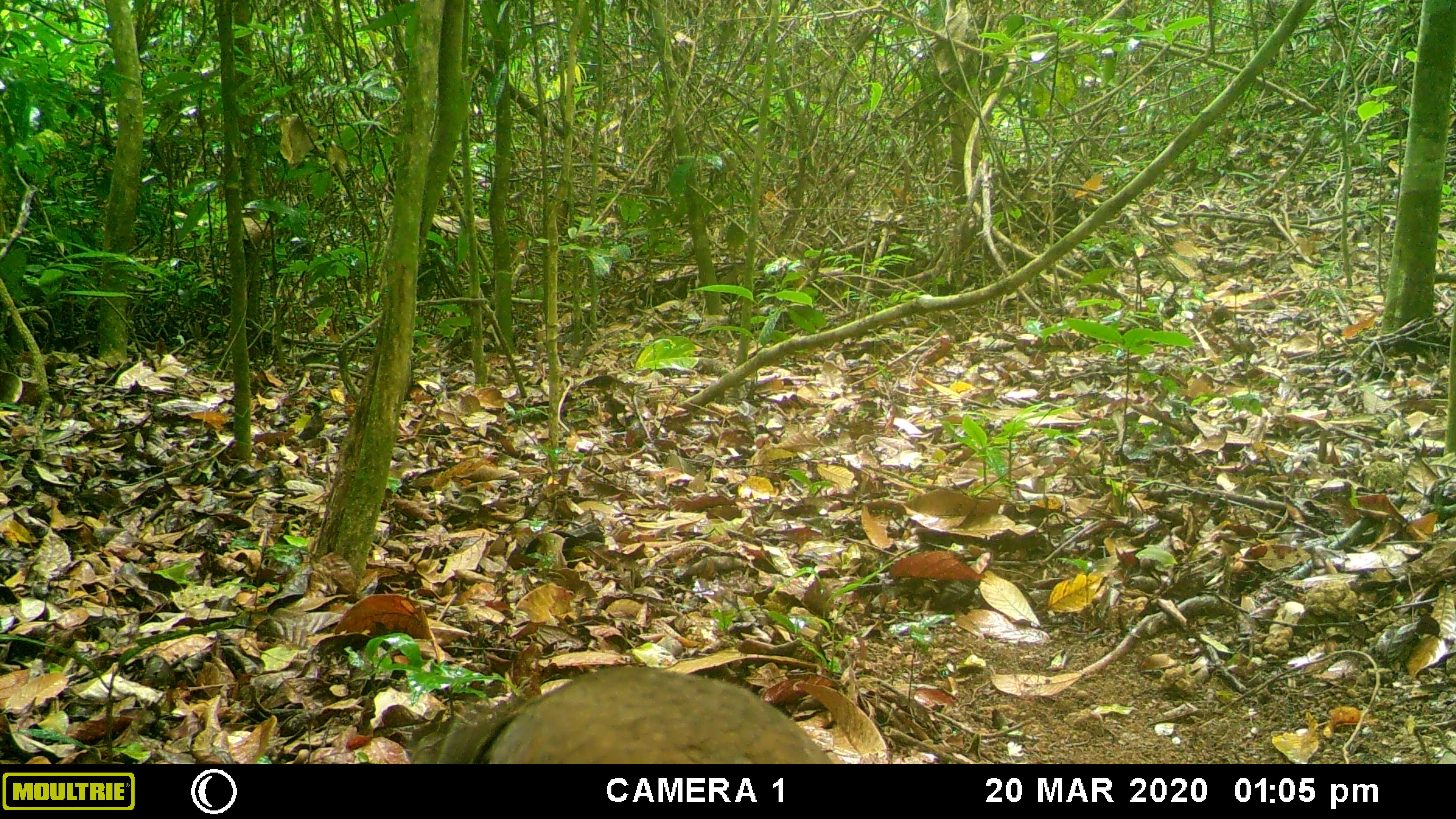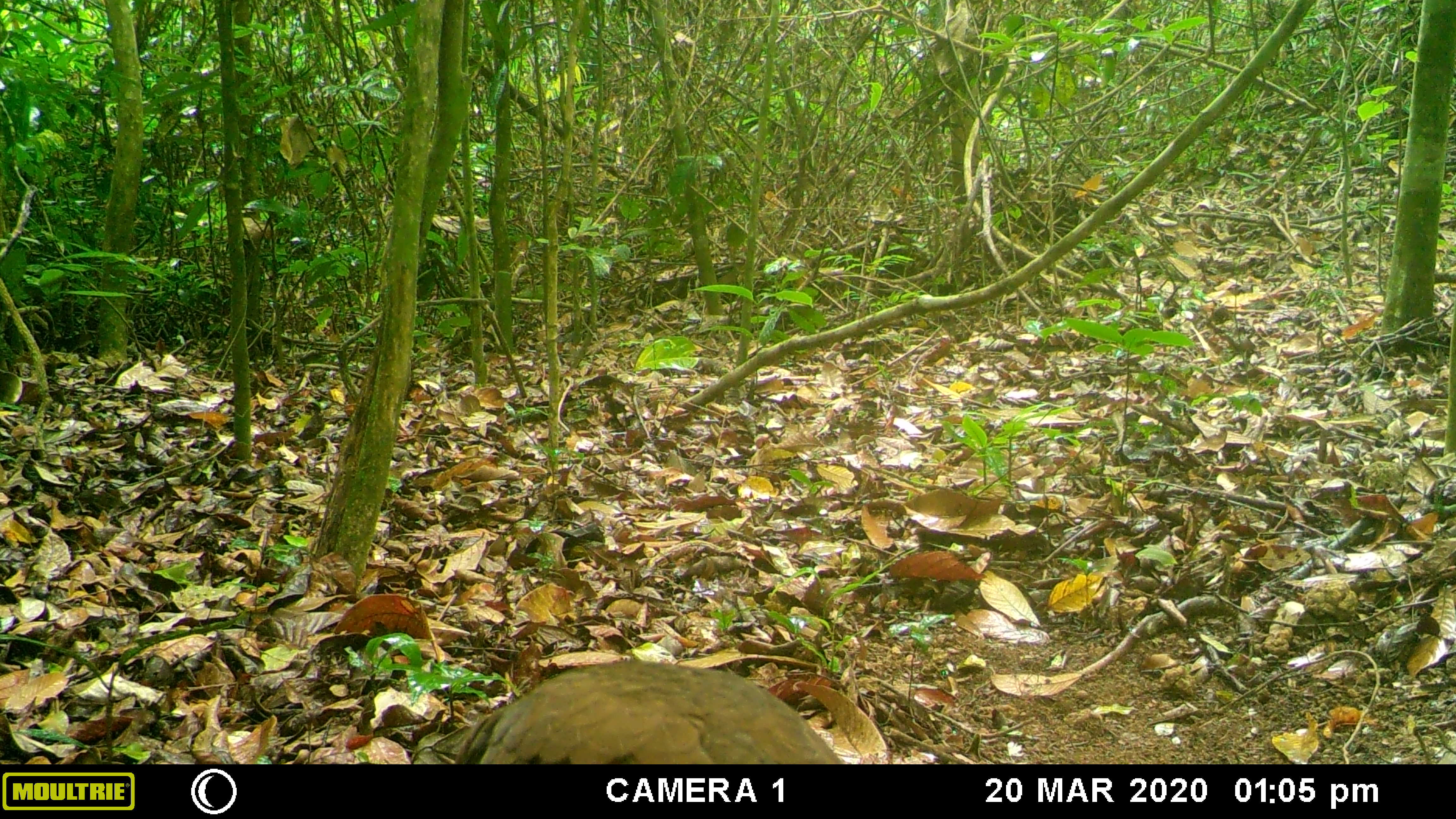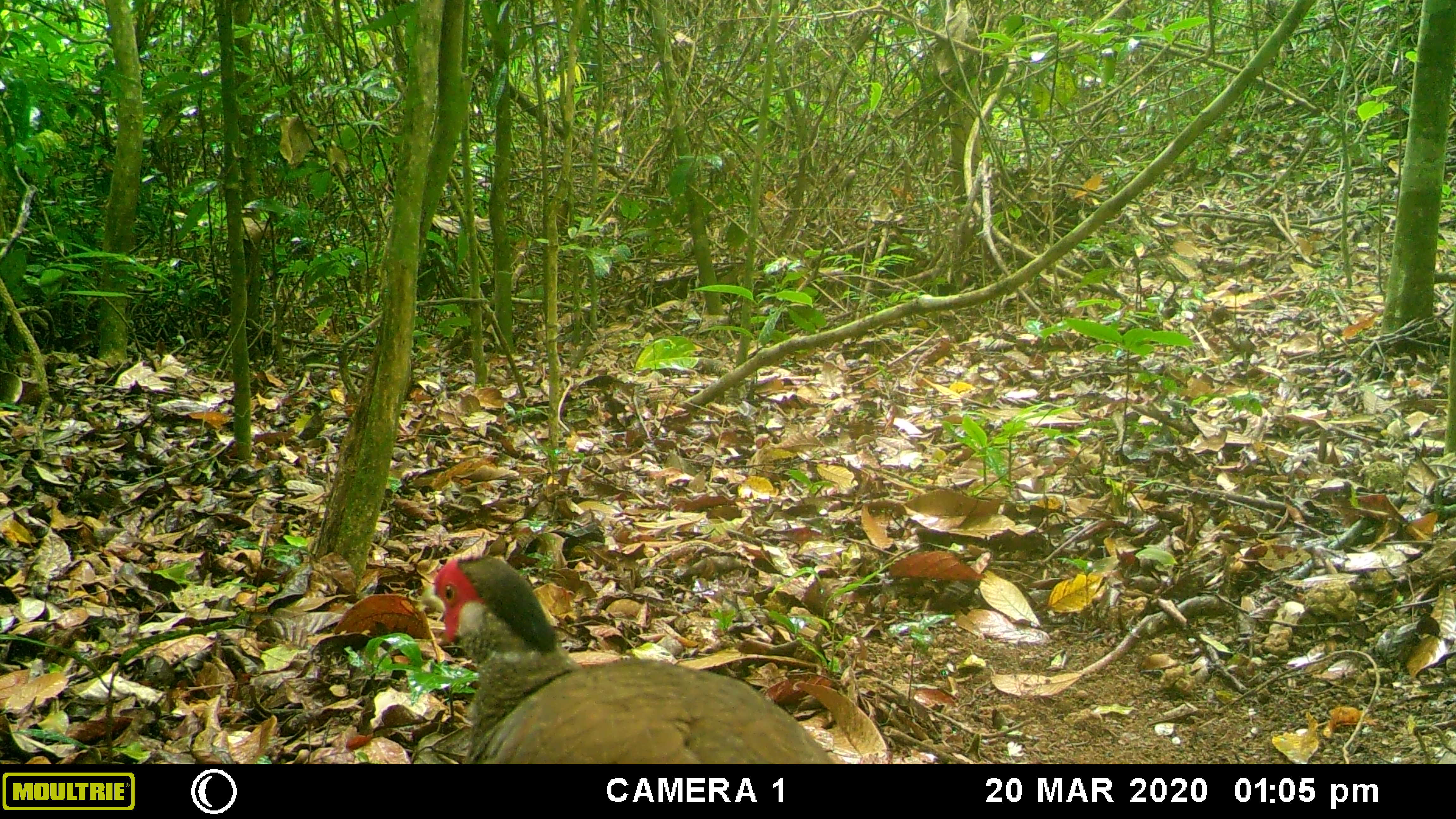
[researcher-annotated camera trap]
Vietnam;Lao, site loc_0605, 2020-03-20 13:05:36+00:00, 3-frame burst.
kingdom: Animalia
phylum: Chordata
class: Aves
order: Galliformes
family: Phasianidae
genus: Lophura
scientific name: Lophura nycthemera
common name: silver pheasant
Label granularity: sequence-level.